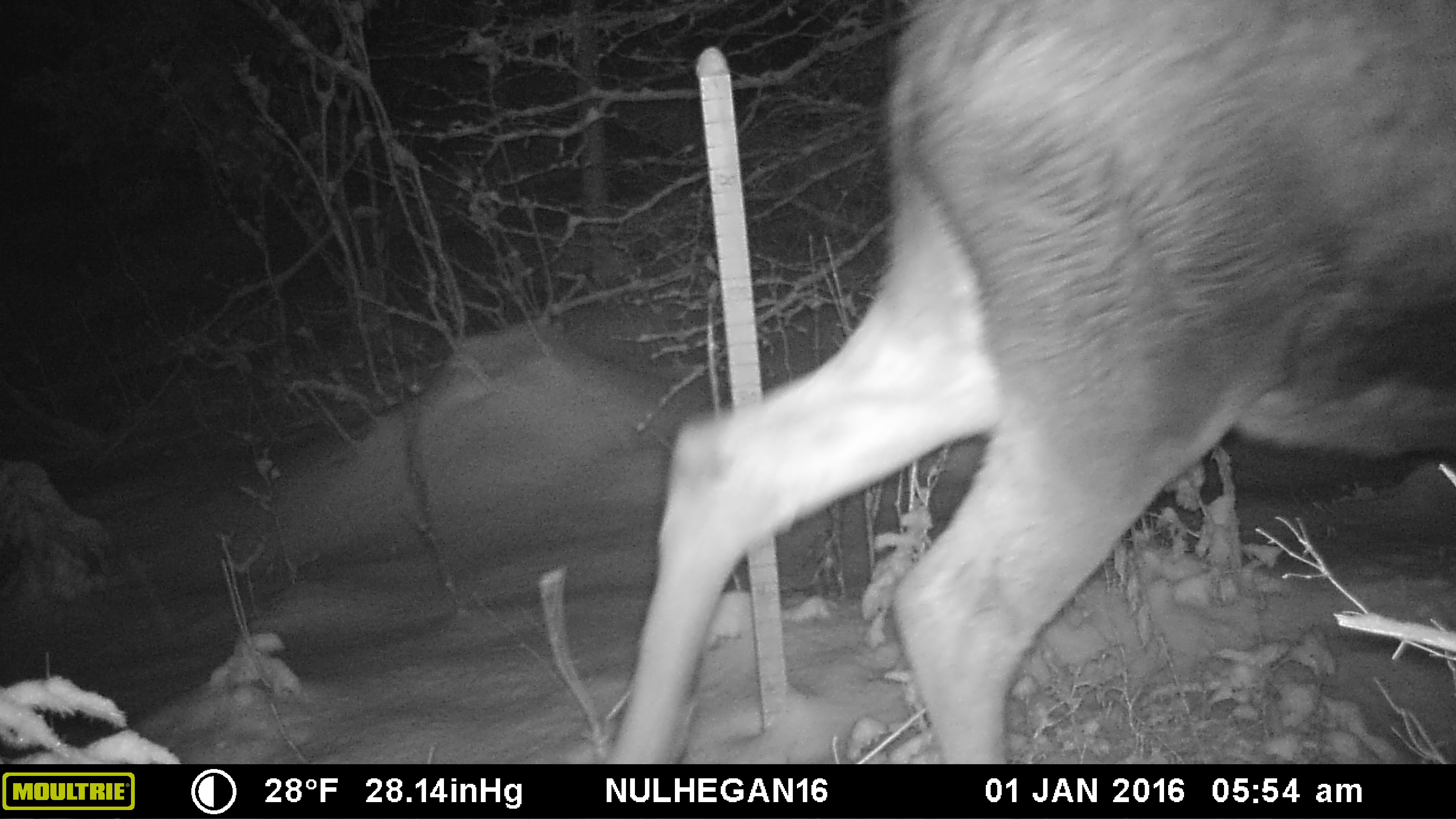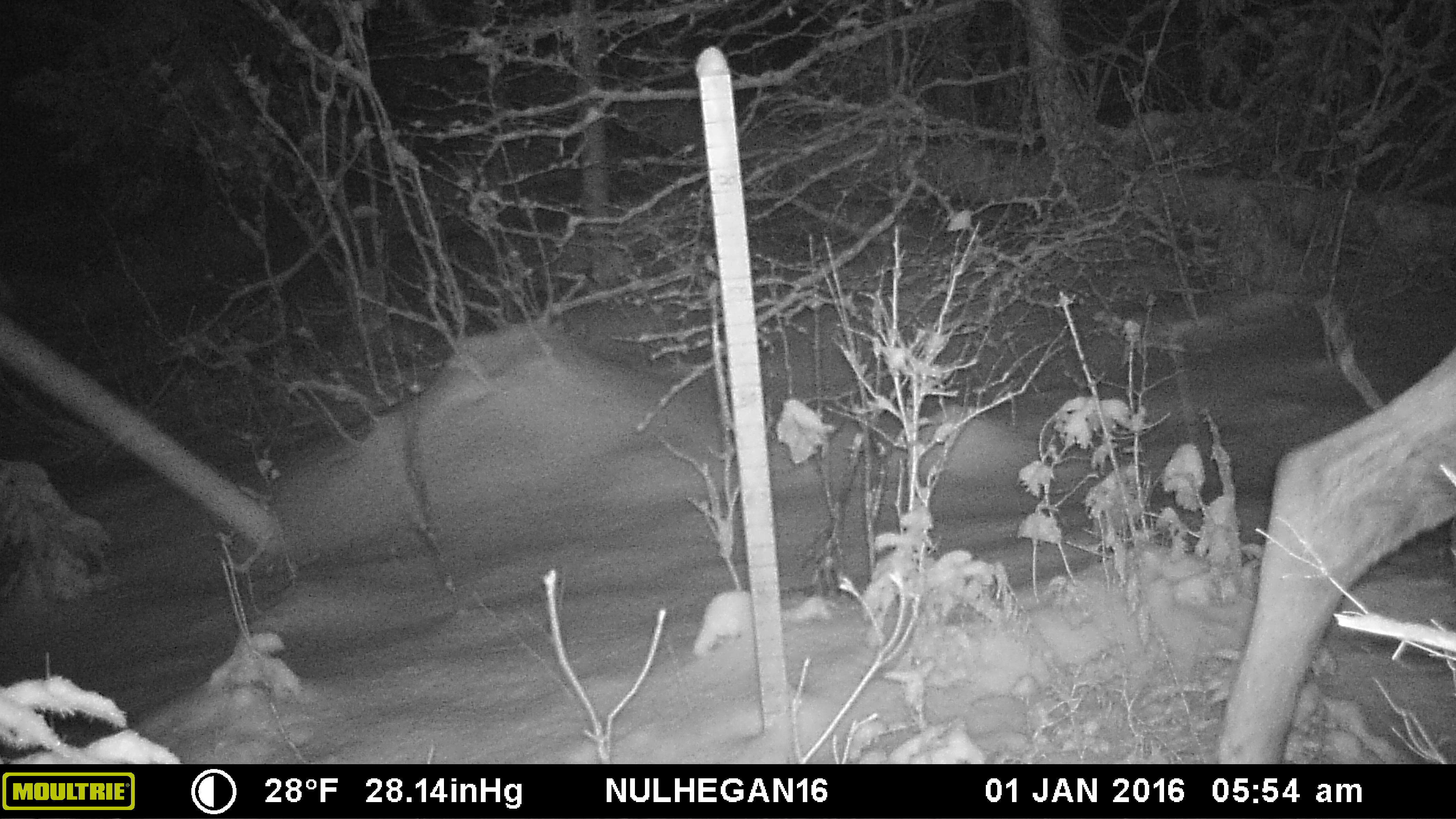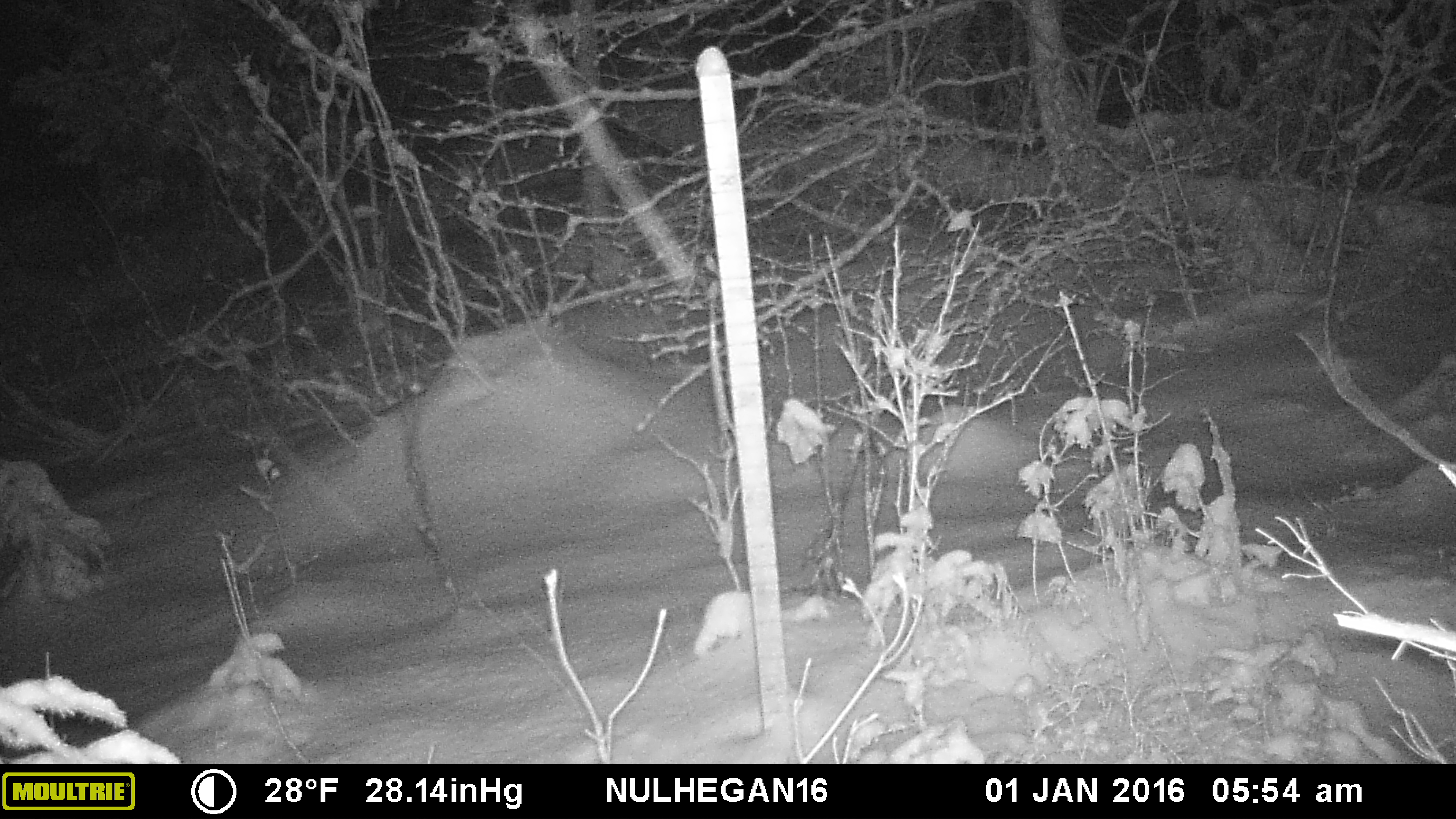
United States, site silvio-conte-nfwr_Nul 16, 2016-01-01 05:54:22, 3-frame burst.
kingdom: Animalia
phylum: Chordata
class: Mammalia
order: Artiodactyla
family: Cervidae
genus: Alces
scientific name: Alces alces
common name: moose